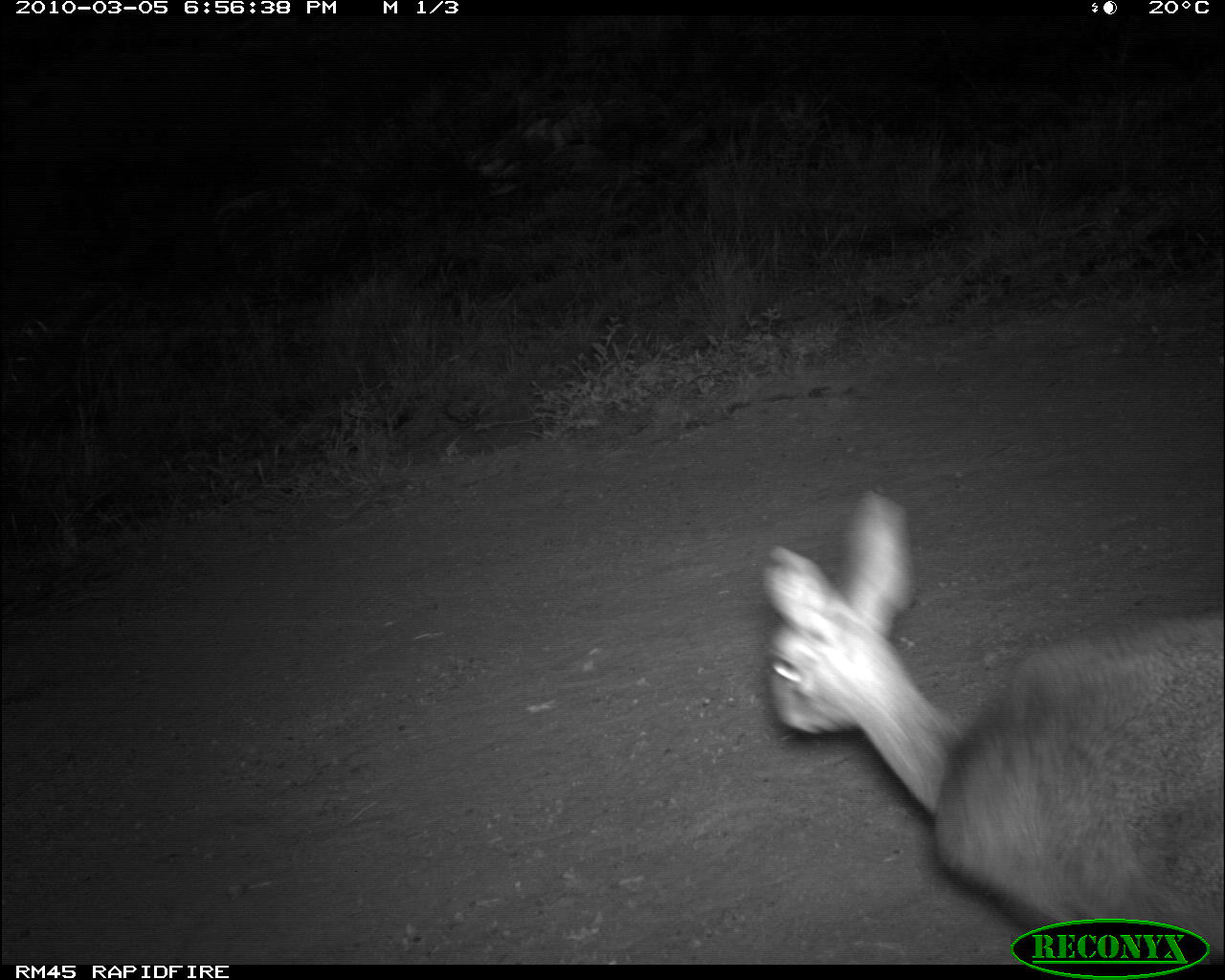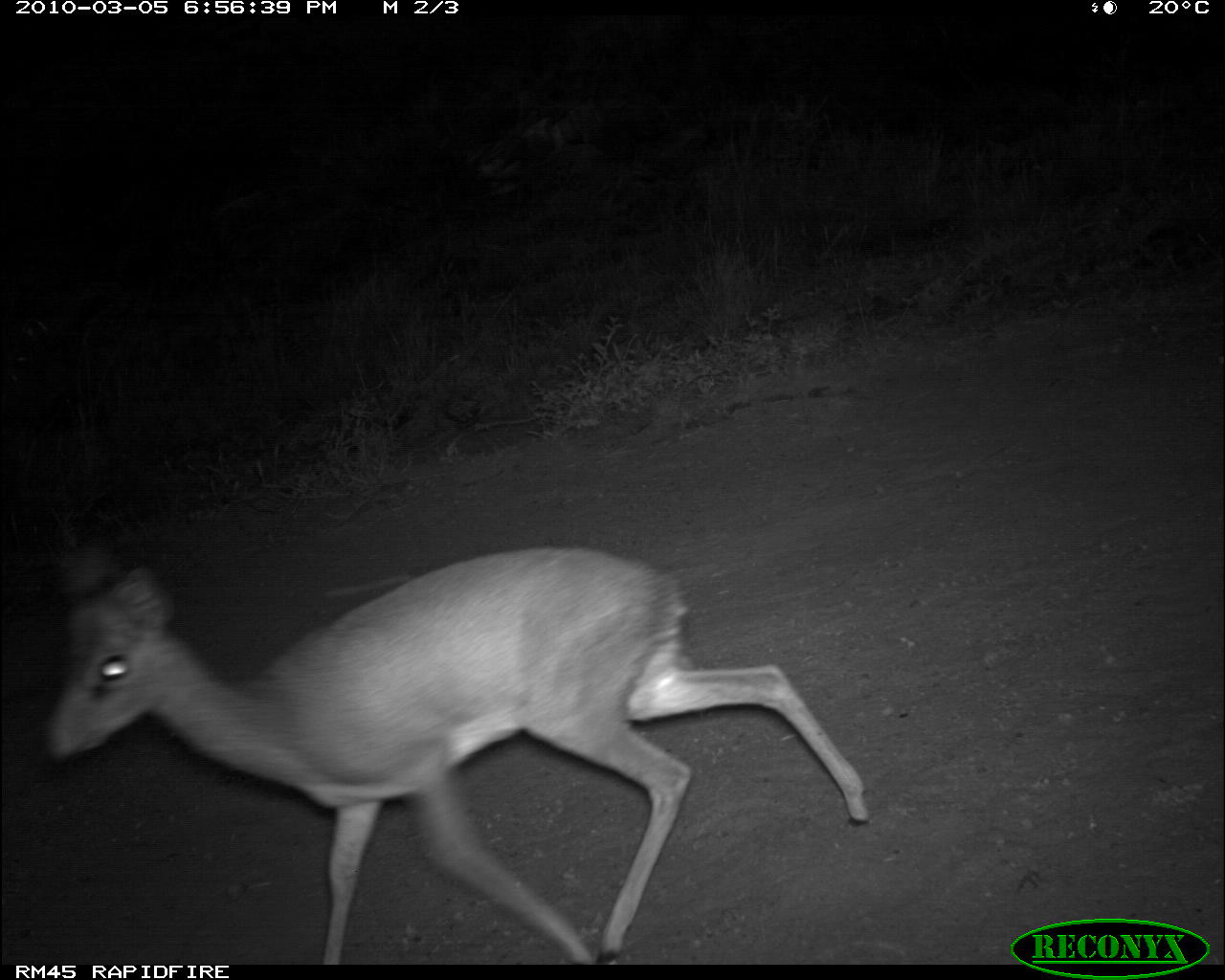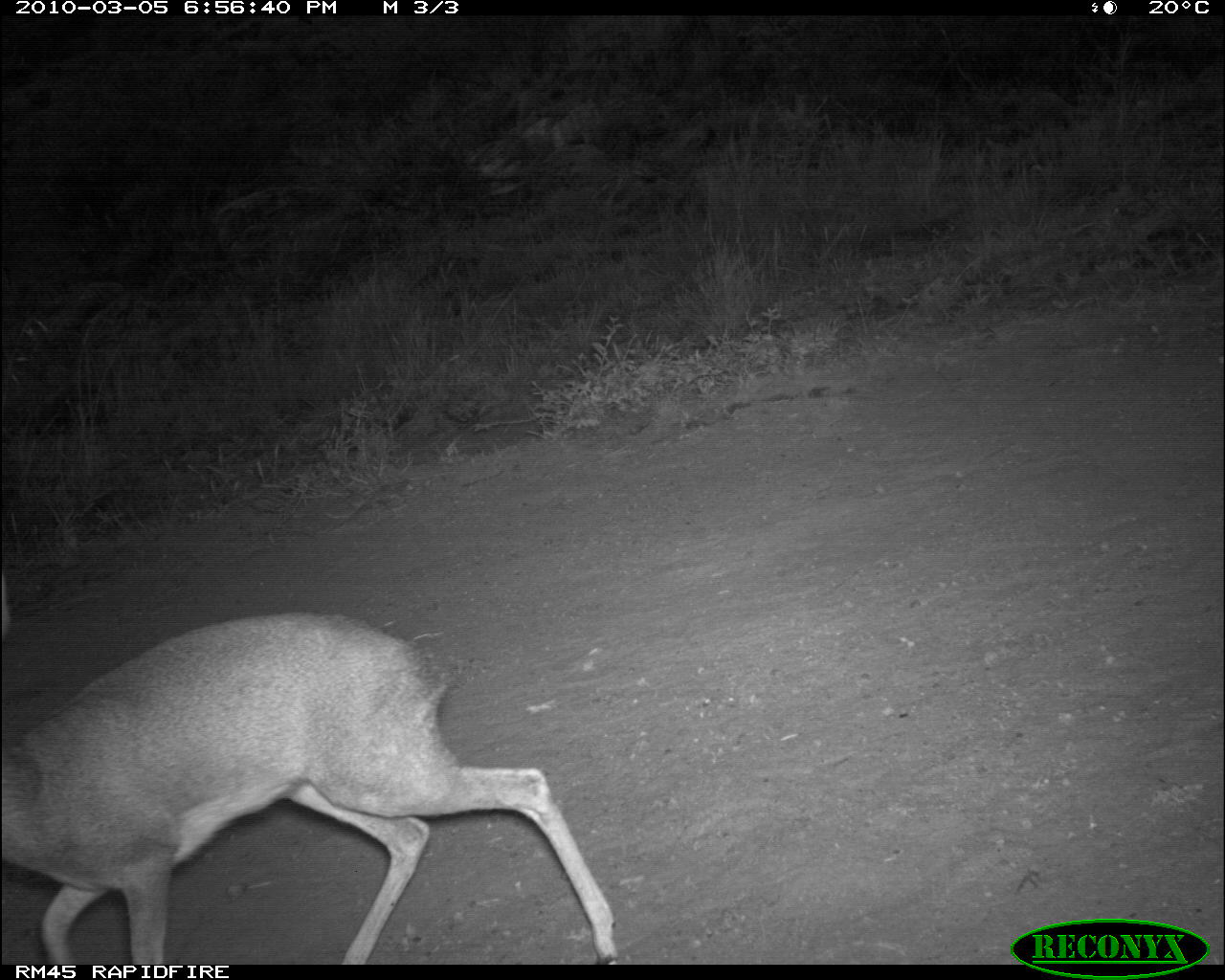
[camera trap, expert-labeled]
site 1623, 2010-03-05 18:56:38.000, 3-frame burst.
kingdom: Animalia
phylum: Chordata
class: Mammalia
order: Artiodactyla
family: Bovidae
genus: Madoqua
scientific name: Madoqua guentheri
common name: günther's dik-dik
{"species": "Madoqua guentheri (günther's dik-dik)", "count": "1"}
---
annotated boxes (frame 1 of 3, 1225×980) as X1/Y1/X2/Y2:
madoqua guentheri: 755/484/1220/959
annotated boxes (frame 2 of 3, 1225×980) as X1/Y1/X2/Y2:
madoqua guentheri: 30/525/873/961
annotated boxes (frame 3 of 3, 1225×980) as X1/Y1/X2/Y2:
madoqua guentheri: 3/570/624/963